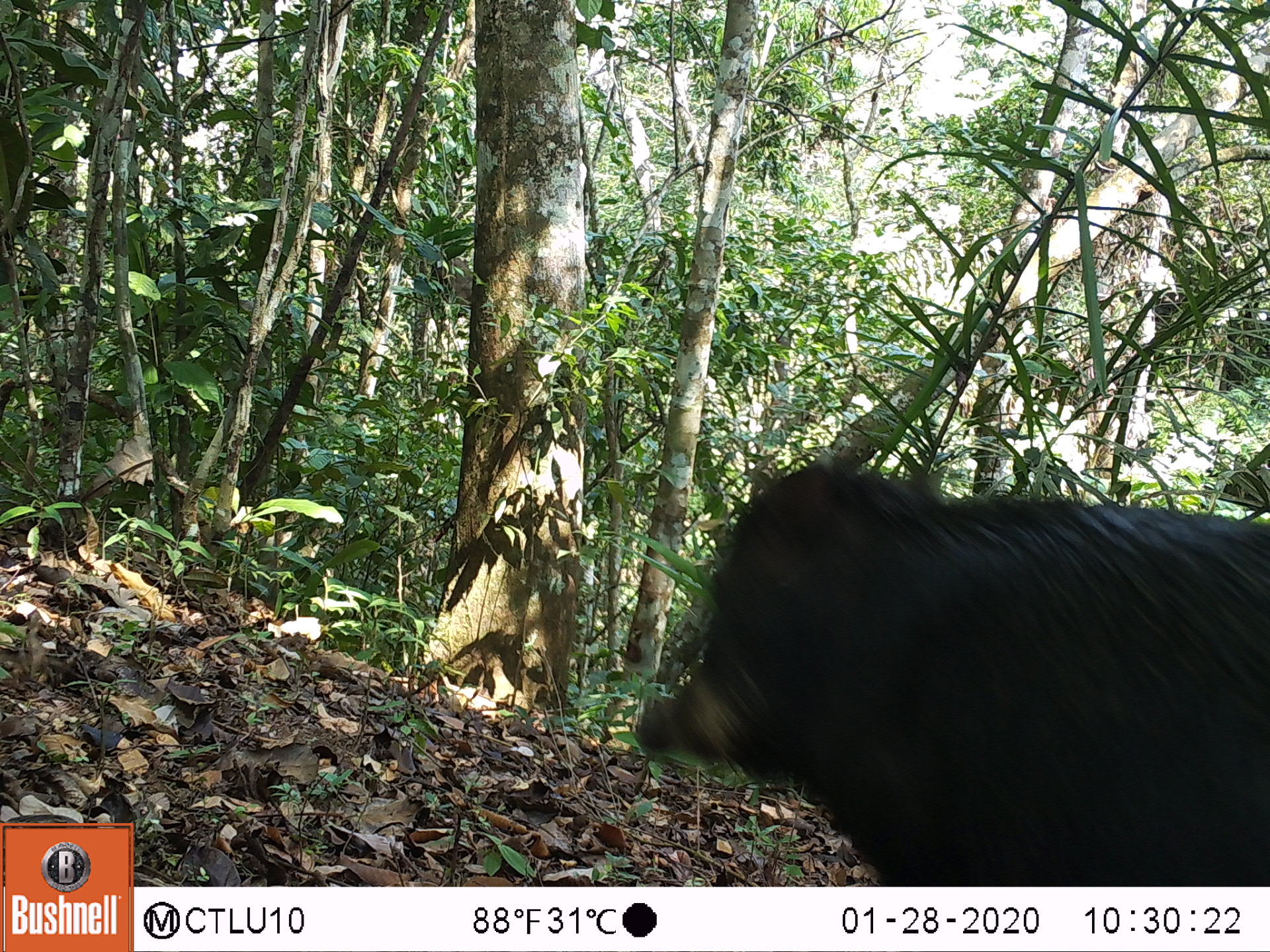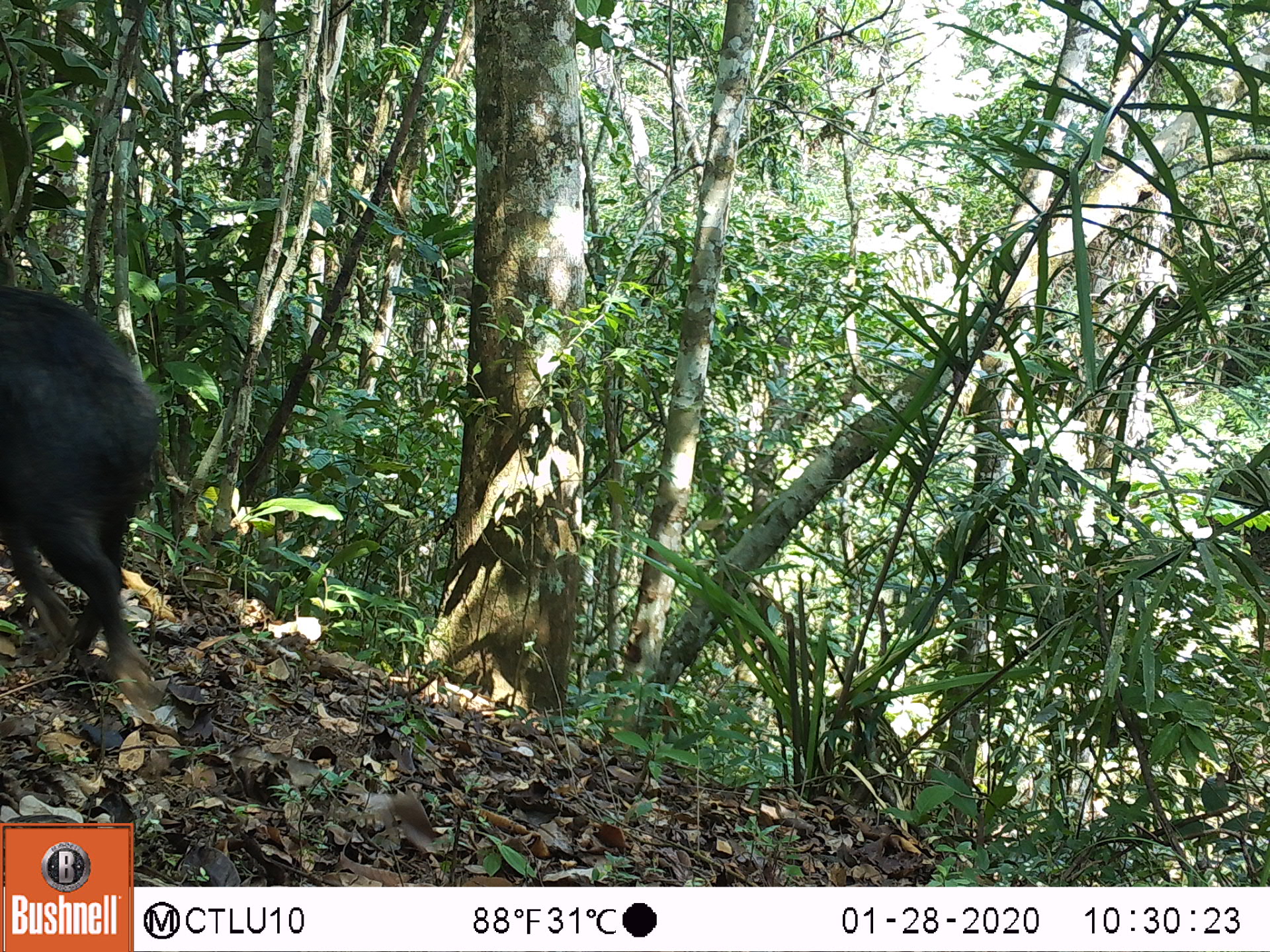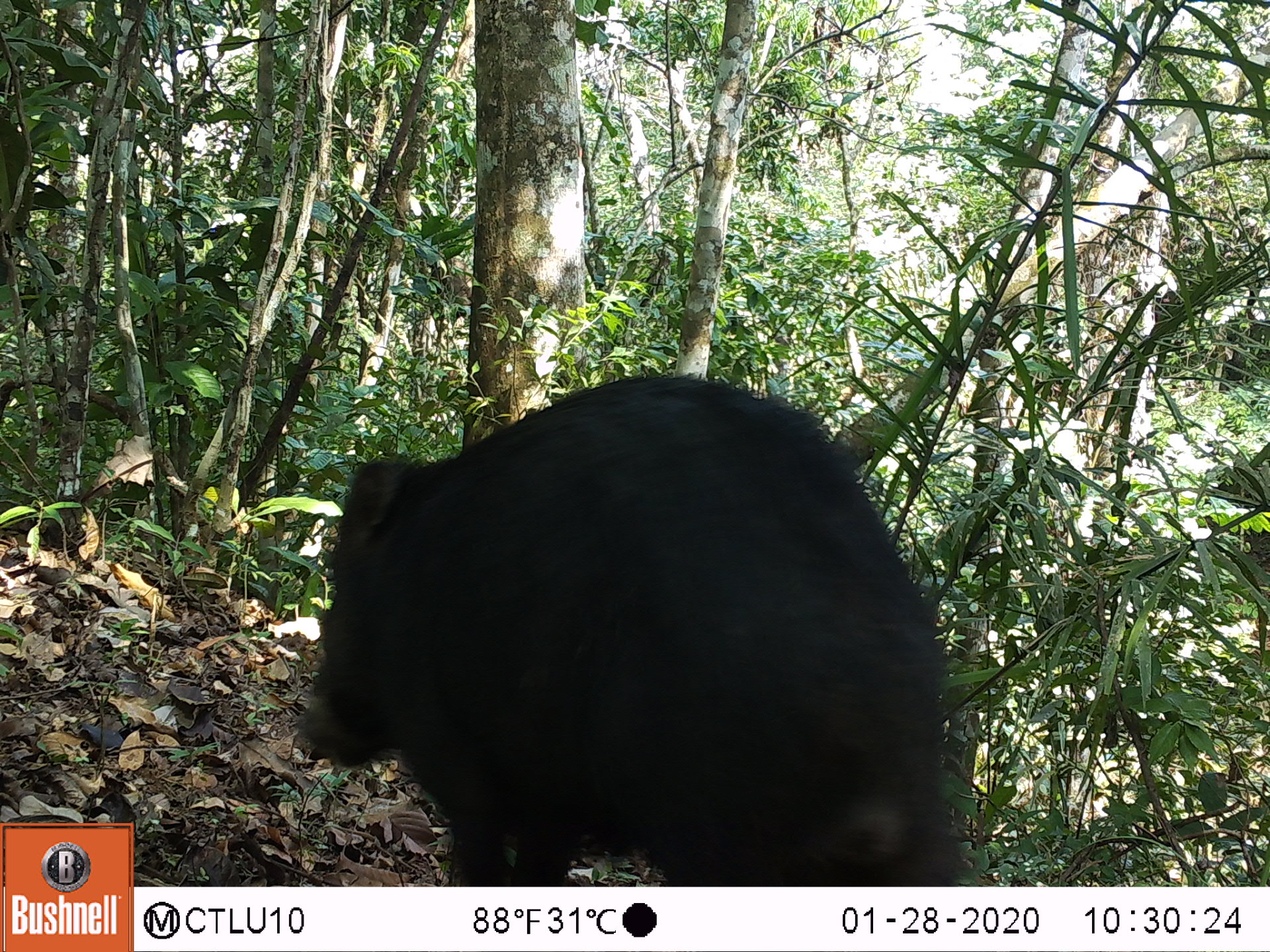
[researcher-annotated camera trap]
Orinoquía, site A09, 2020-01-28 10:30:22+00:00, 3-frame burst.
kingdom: Animalia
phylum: Chordata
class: Mammalia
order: Artiodactyla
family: Tayassuidae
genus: Tayassu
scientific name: Tayassu pecari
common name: white-lipped peccary